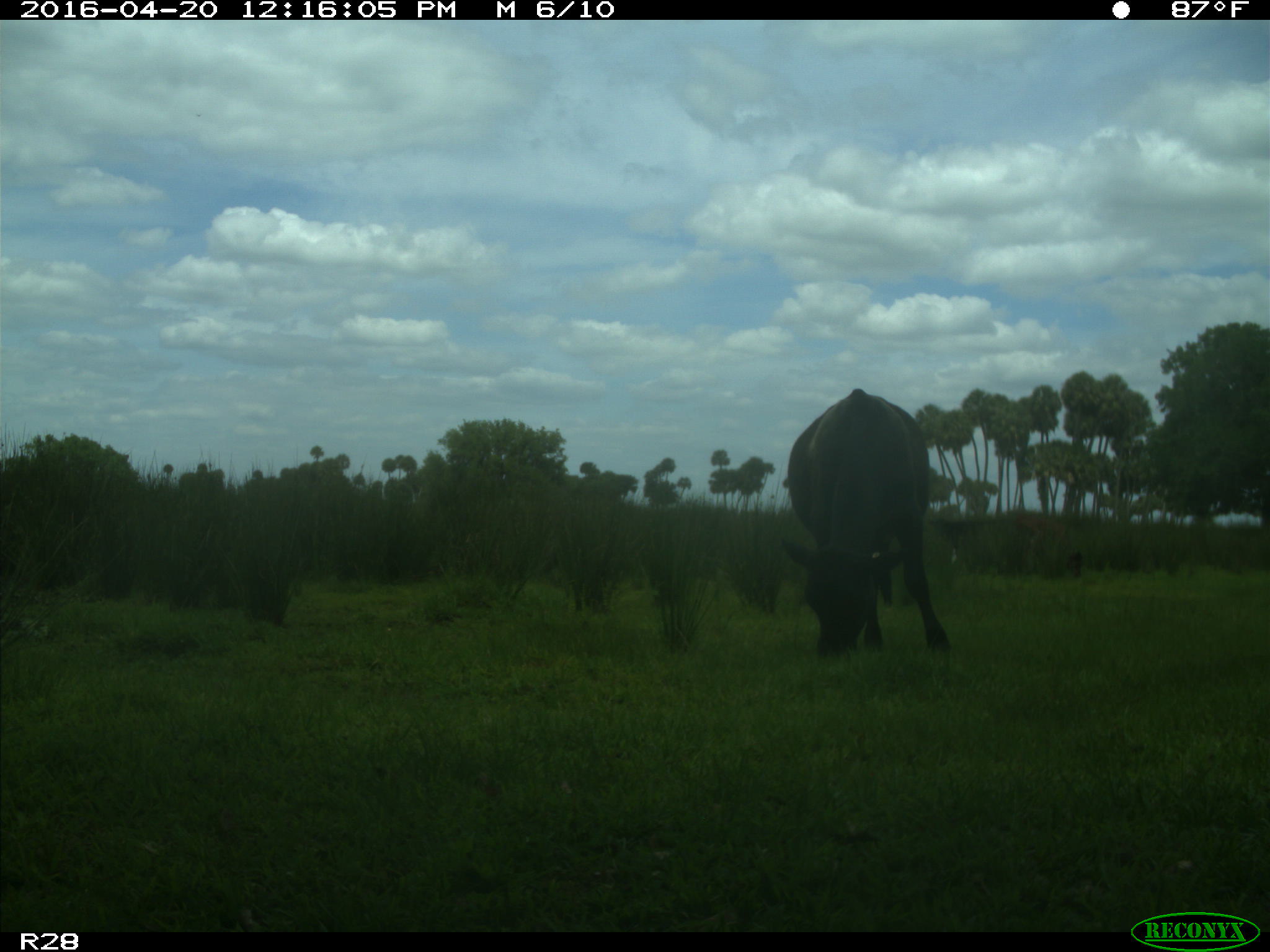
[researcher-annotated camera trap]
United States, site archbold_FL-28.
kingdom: Animalia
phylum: Chordata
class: Mammalia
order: Artiodactyla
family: Bovidae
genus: Bos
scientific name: Bos taurus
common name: domestic cow